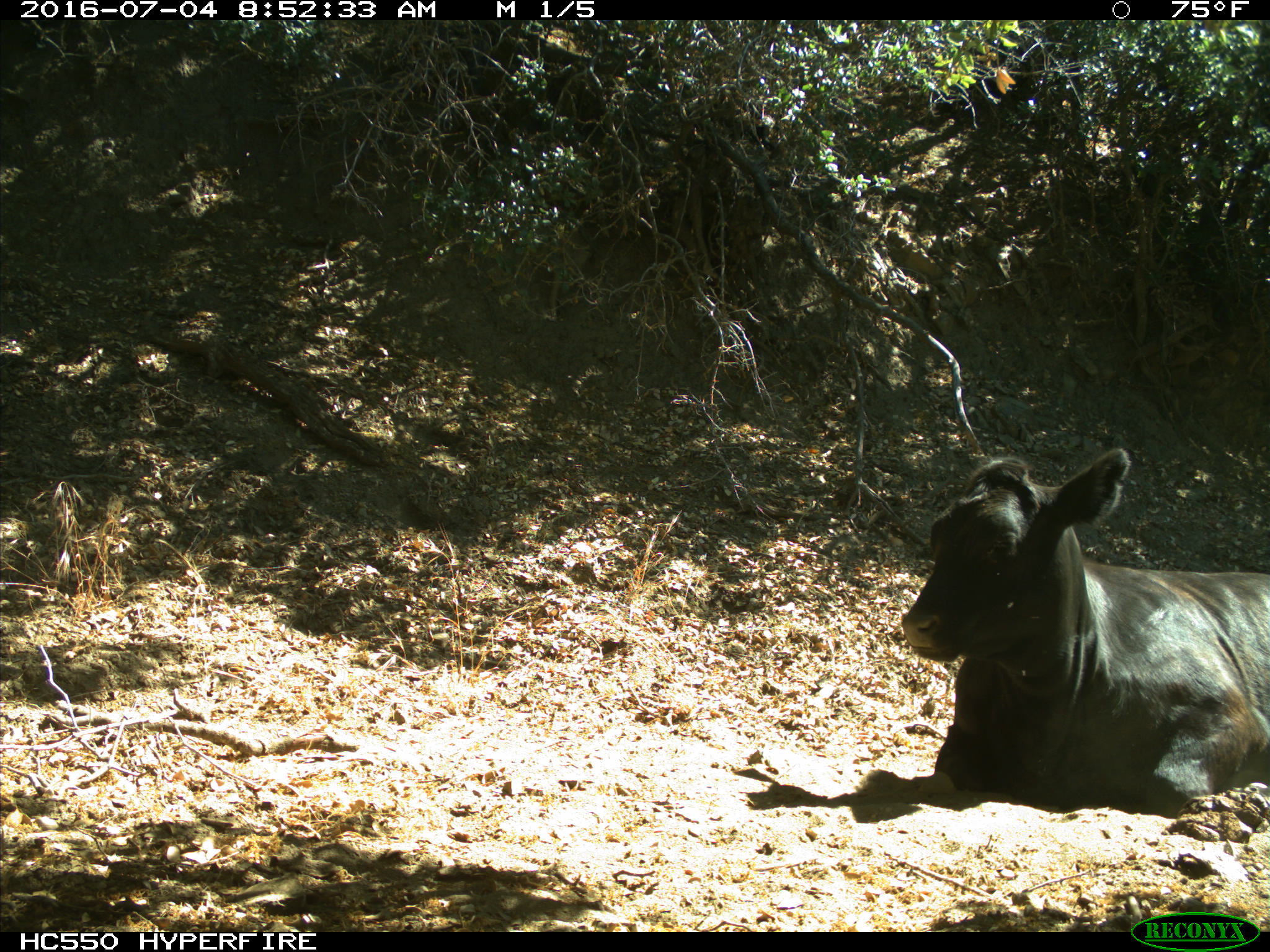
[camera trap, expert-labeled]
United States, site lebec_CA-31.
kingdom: Animalia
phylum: Chordata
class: Mammalia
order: Artiodactyla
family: Bovidae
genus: Bos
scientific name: Bos taurus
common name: domestic cow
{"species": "Bos taurus (domestic cow)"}